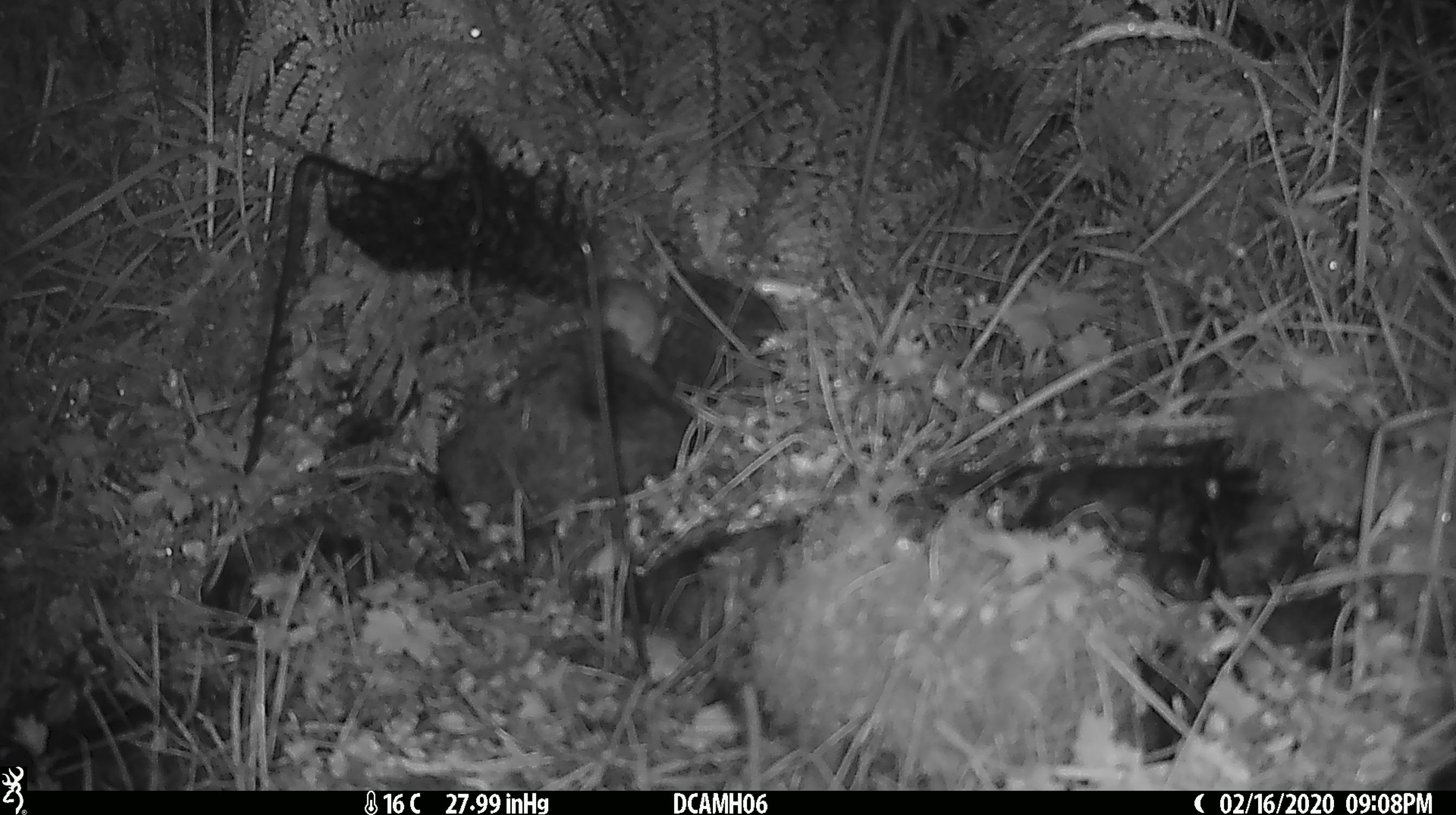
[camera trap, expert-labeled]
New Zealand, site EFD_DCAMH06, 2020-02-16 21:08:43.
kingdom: Animalia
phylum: Chordata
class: Mammalia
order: Rodentia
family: Muridae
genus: Mus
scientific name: Mus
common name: mouse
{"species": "mouse (Mus)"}